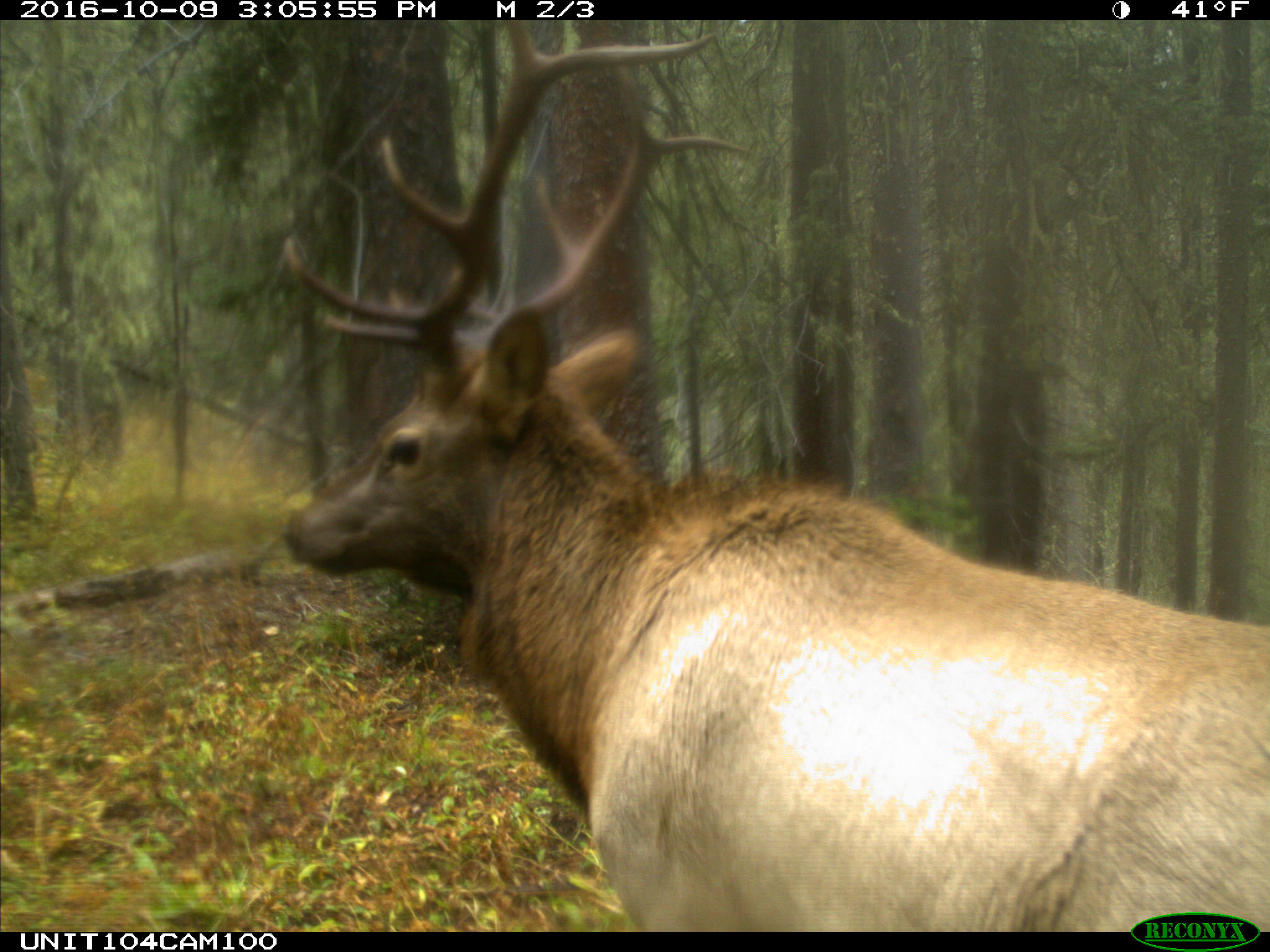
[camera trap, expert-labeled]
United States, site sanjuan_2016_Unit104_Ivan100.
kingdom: Animalia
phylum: Chordata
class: Mammalia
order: Artiodactyla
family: Cervidae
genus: Cervus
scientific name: Cervus elaphus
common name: red deer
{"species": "Cervus elaphus (red deer)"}